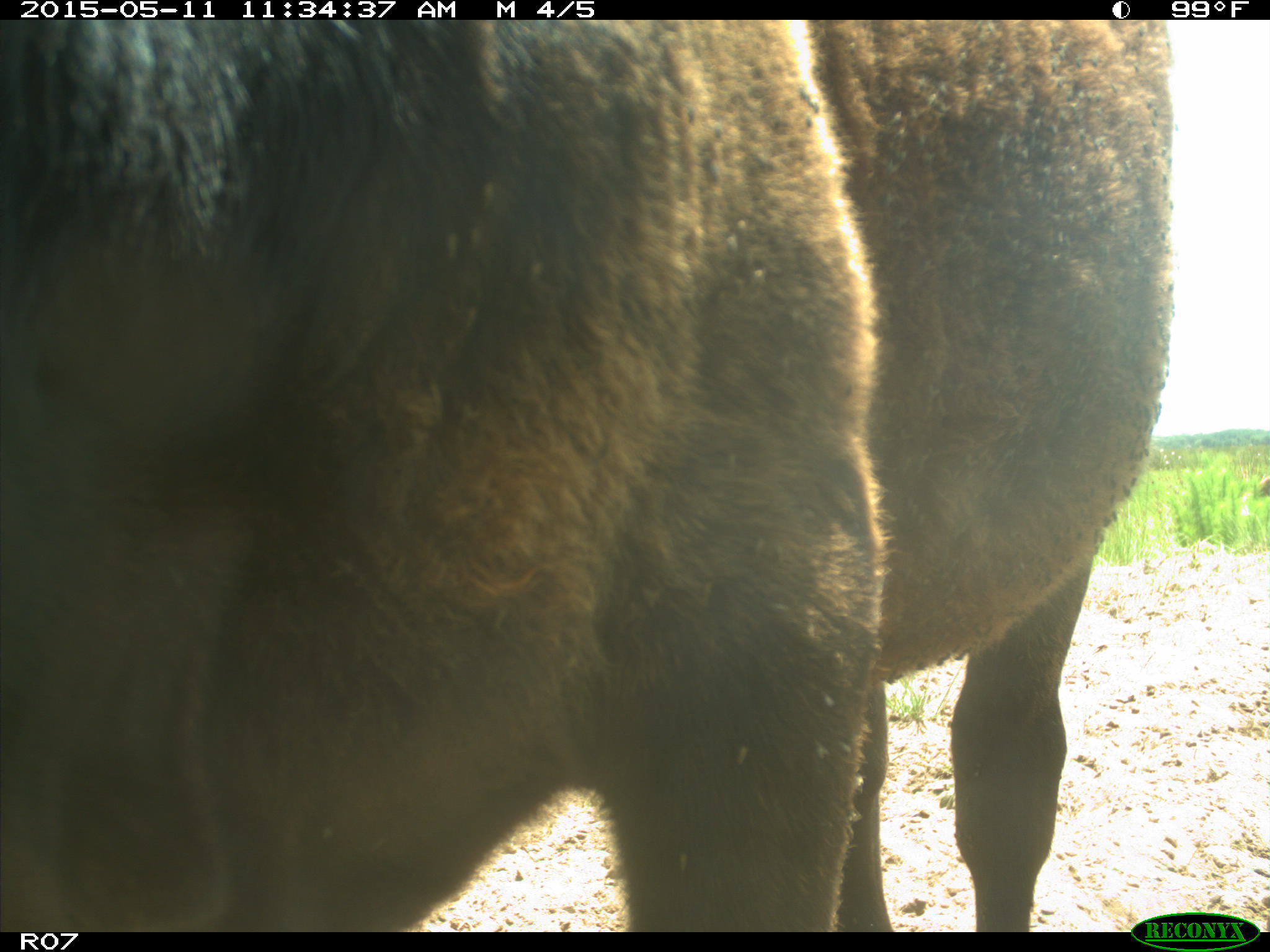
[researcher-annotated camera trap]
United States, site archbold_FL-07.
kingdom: Animalia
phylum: Chordata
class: Mammalia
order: Artiodactyla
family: Bovidae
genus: Bos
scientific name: Bos taurus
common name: domestic cow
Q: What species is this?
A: Bos taurus (domestic cow).